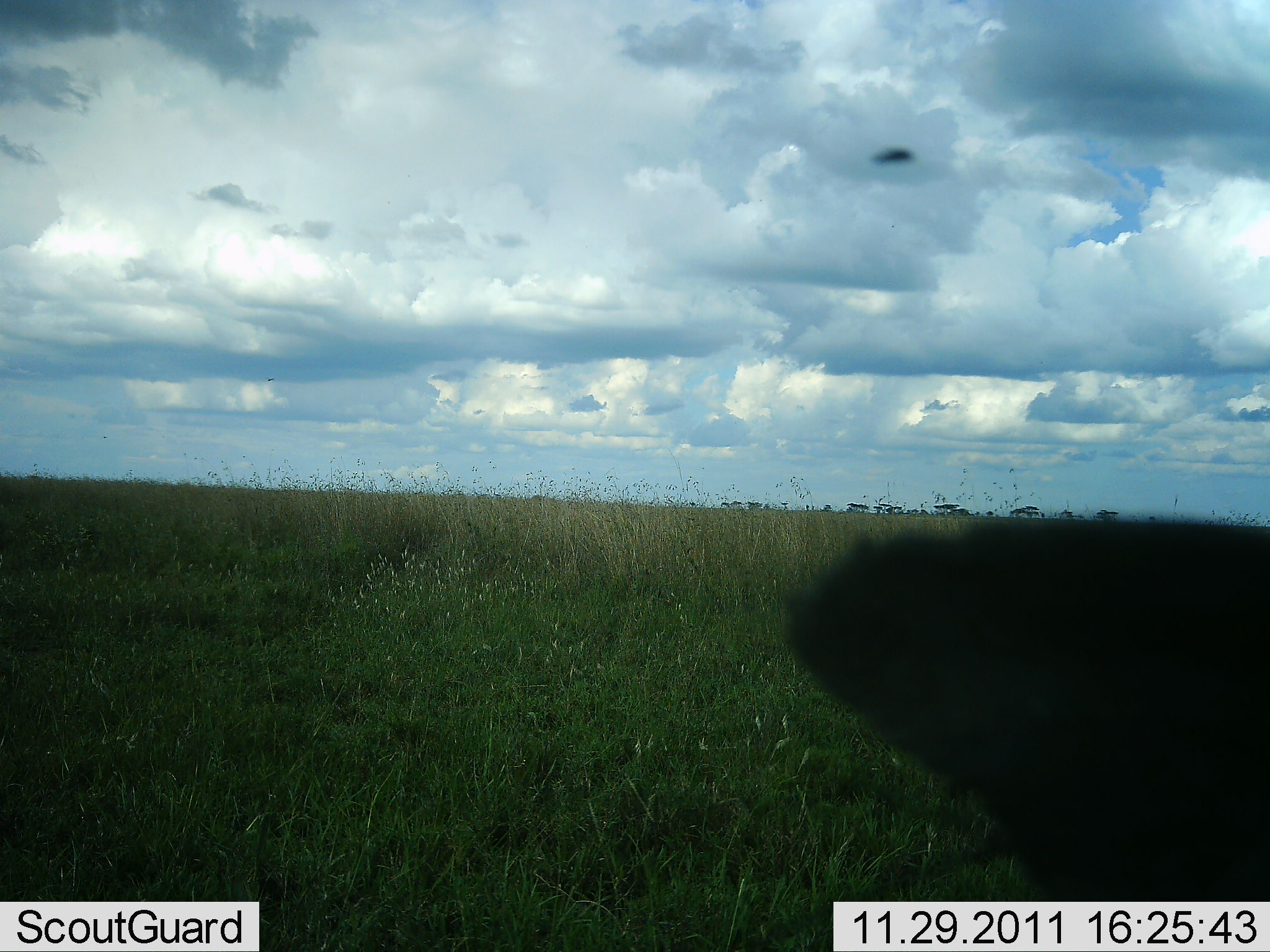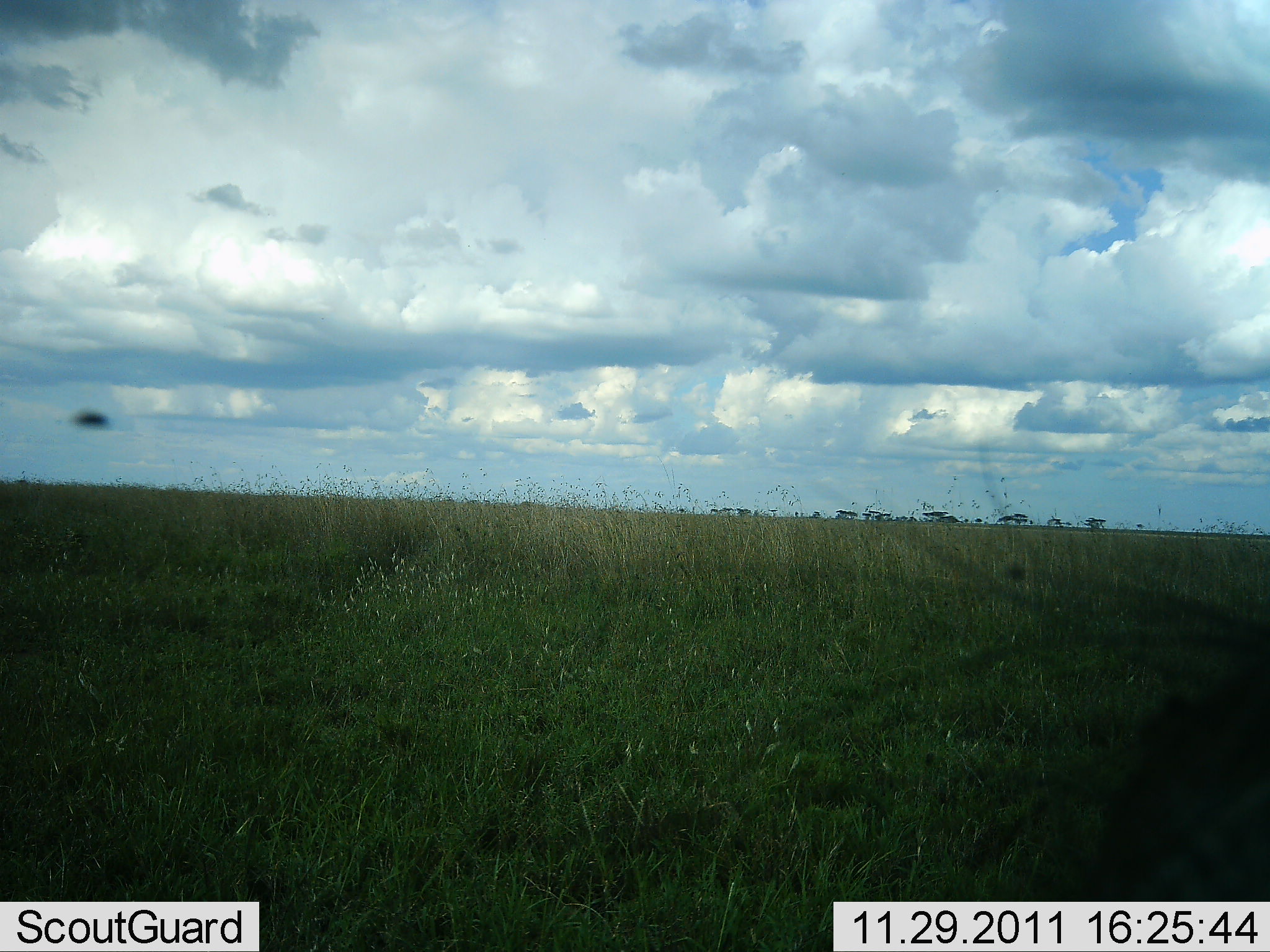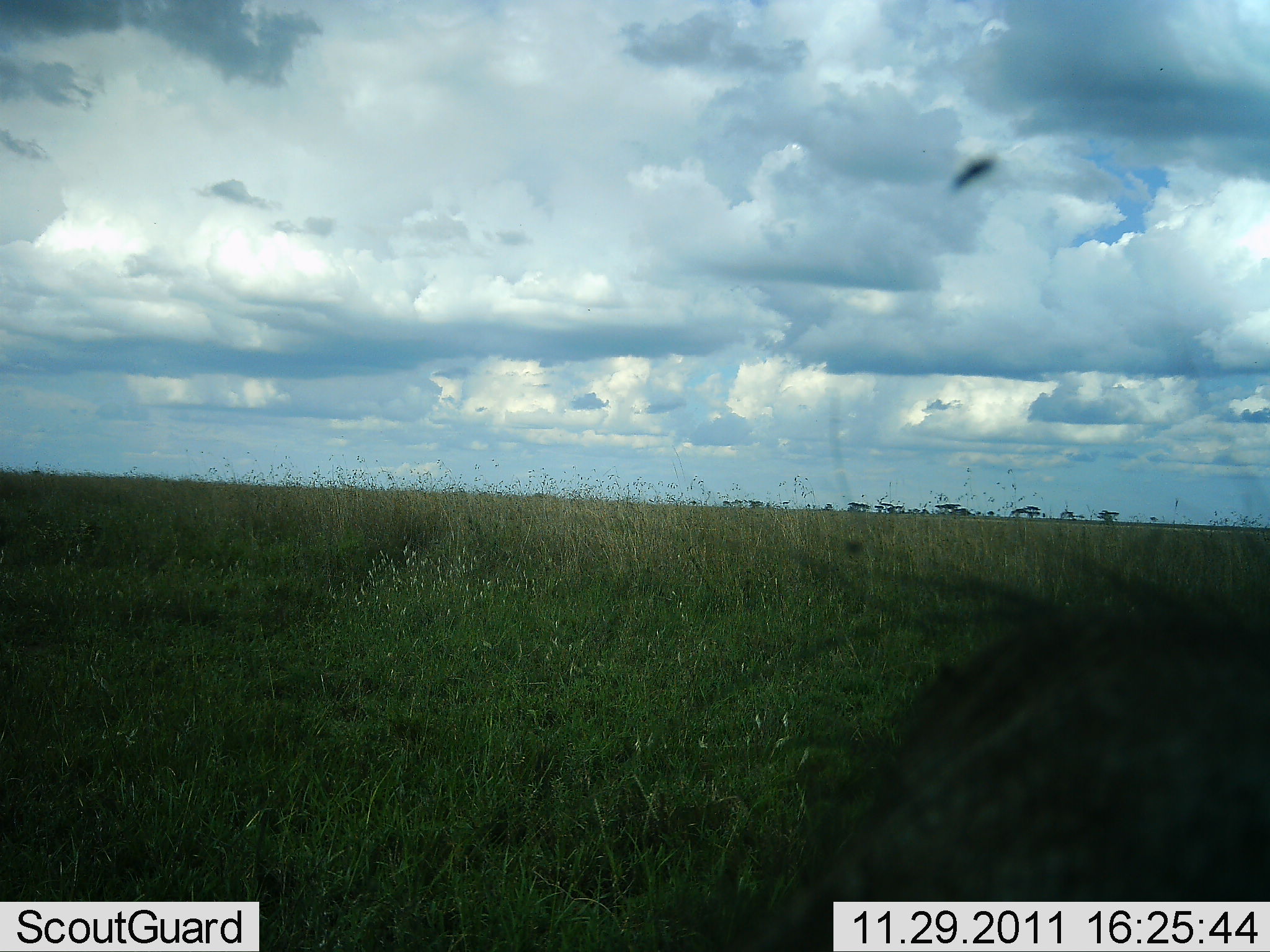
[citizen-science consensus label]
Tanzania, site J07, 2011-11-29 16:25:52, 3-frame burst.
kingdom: Animalia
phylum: Chordata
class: Aves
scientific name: Aves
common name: bird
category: otherbird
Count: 1.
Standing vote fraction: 0%.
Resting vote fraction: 0%.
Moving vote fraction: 100%.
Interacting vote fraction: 0%.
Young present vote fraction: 0%.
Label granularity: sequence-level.